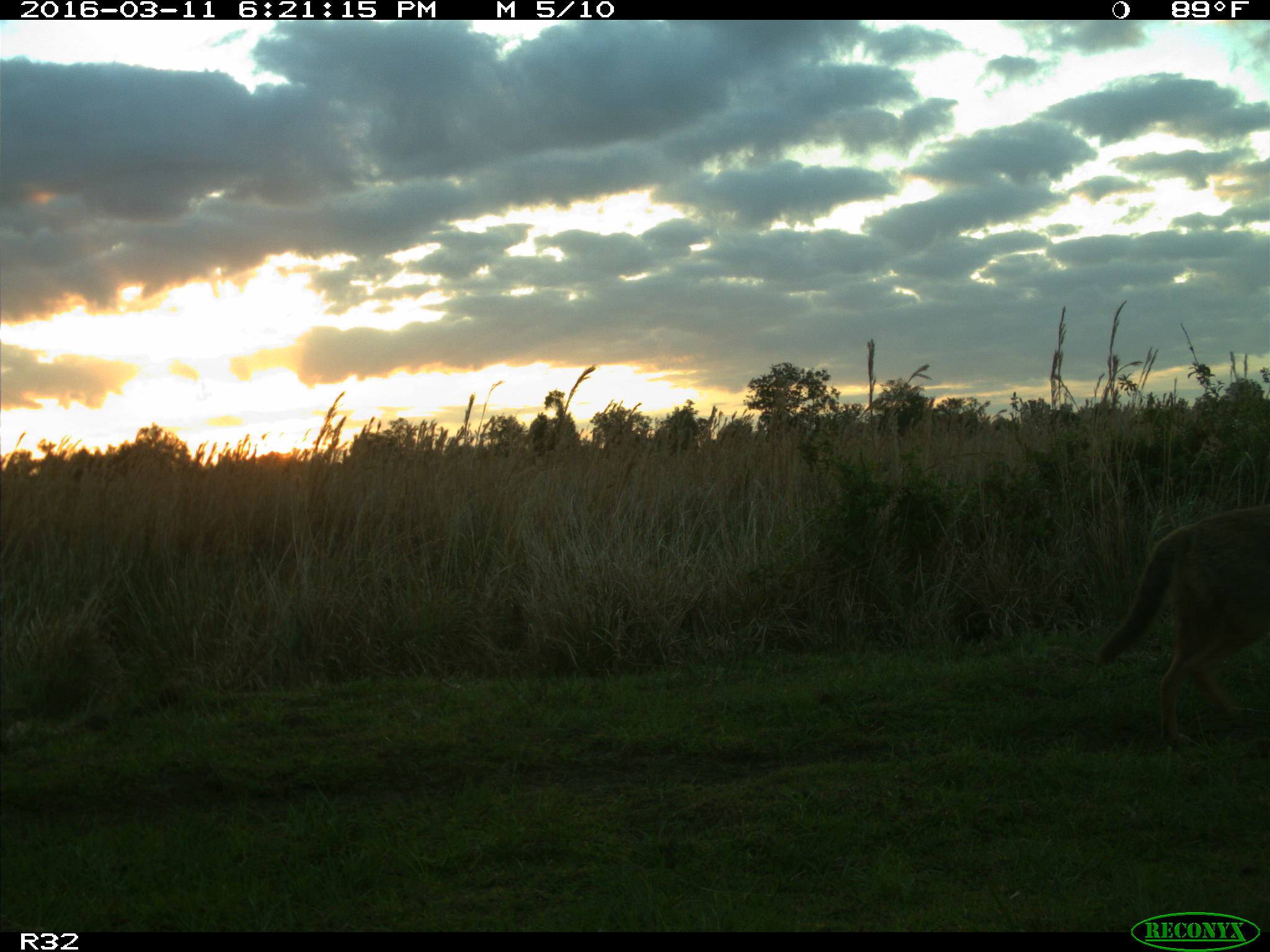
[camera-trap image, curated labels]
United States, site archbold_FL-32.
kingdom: Animalia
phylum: Chordata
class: Mammalia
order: Carnivora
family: Canidae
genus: Canis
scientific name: Canis latrans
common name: coyote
Canis latrans (coyote).